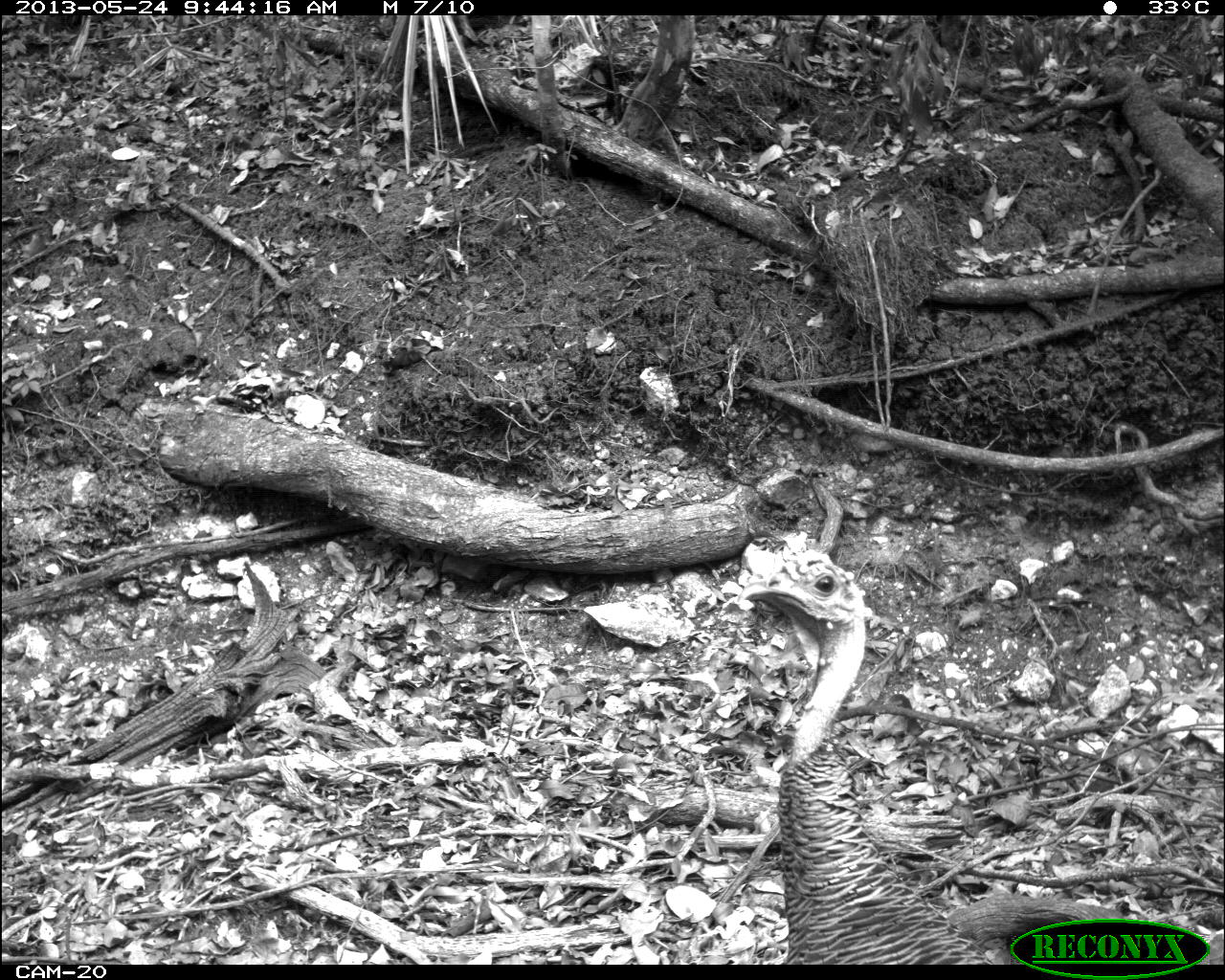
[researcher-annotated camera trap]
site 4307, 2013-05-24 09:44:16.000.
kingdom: Animalia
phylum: Chordata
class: Aves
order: Galliformes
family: Phasianidae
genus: Meleagris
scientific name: Meleagris ocellata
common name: ocellated turkey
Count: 1.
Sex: female.